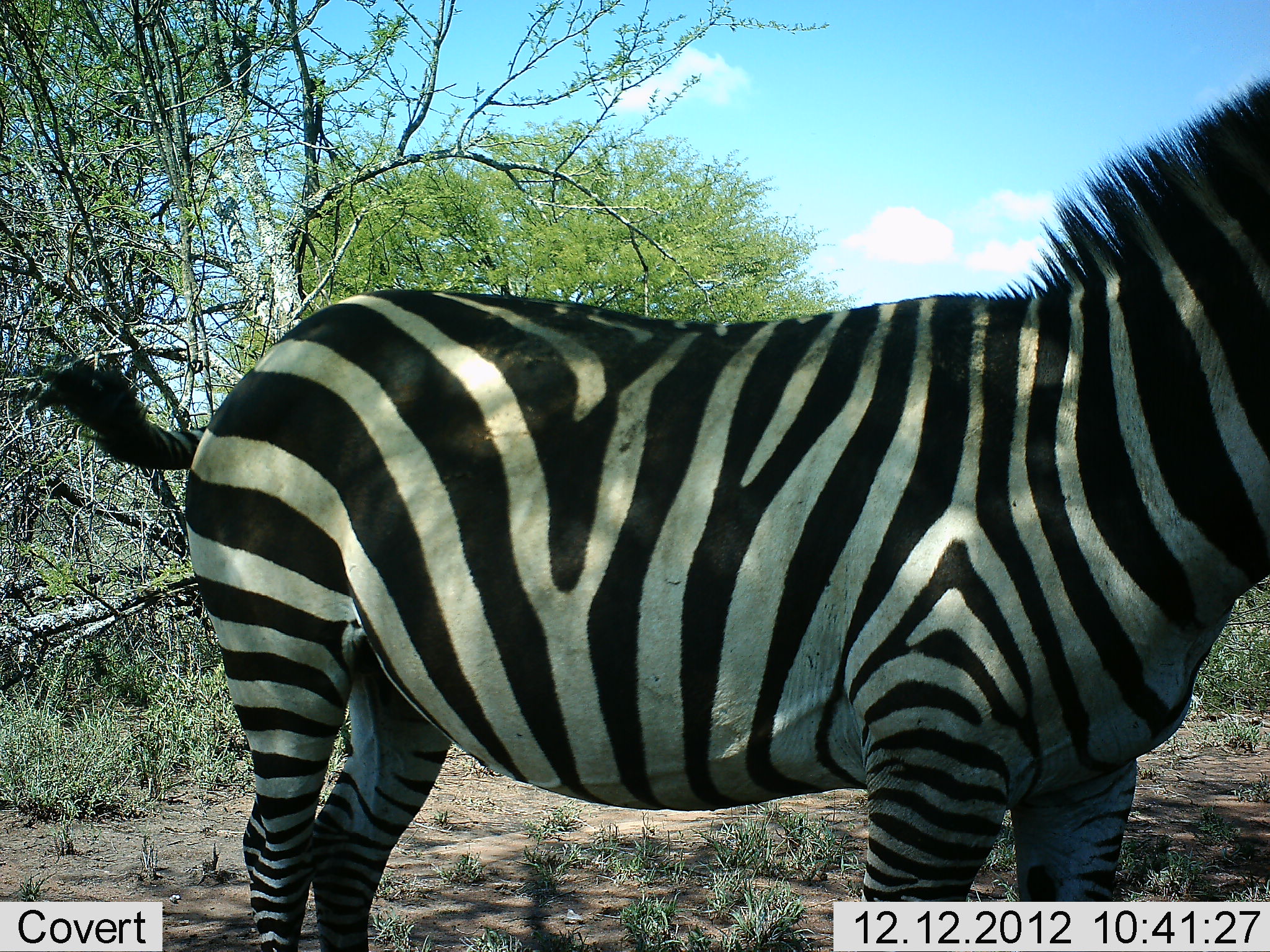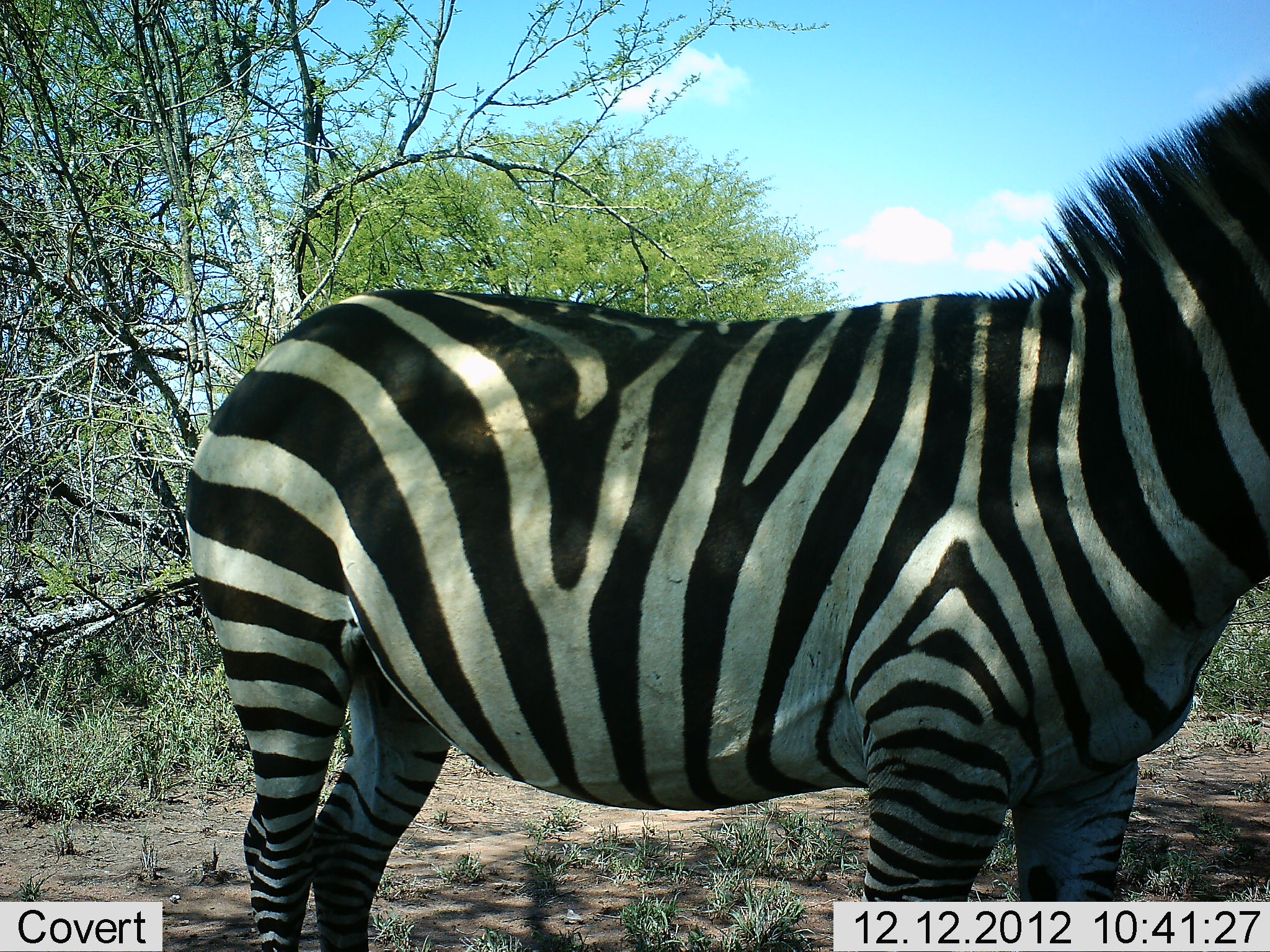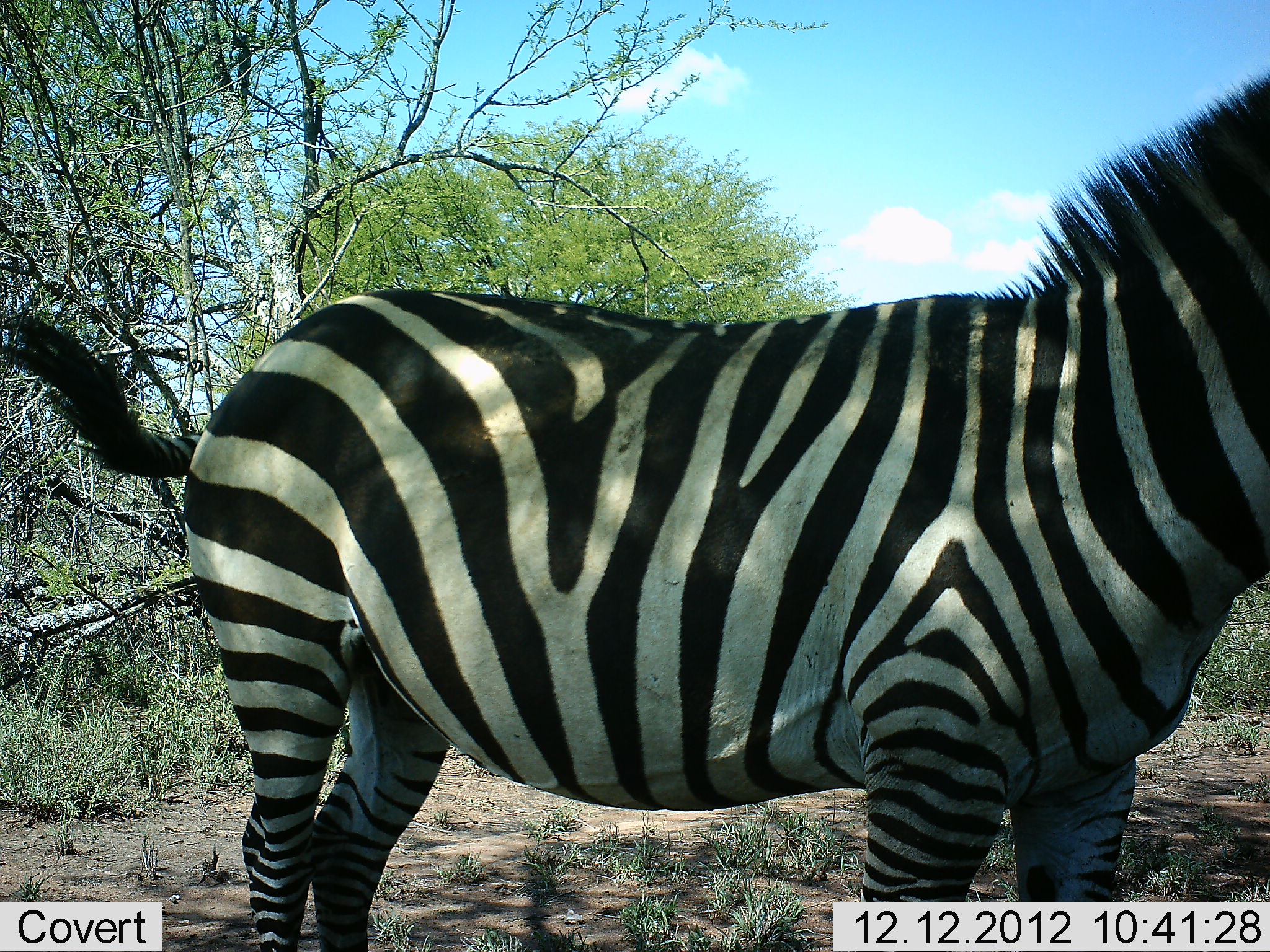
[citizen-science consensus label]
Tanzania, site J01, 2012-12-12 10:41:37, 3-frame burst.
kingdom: Animalia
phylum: Chordata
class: Mammalia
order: Perissodactyla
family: Equidae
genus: Equus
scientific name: Equus quagga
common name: plains zebra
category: zebra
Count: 1.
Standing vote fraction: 100%.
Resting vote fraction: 0%.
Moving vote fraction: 0%.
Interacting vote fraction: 0%.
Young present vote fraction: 0%.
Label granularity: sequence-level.